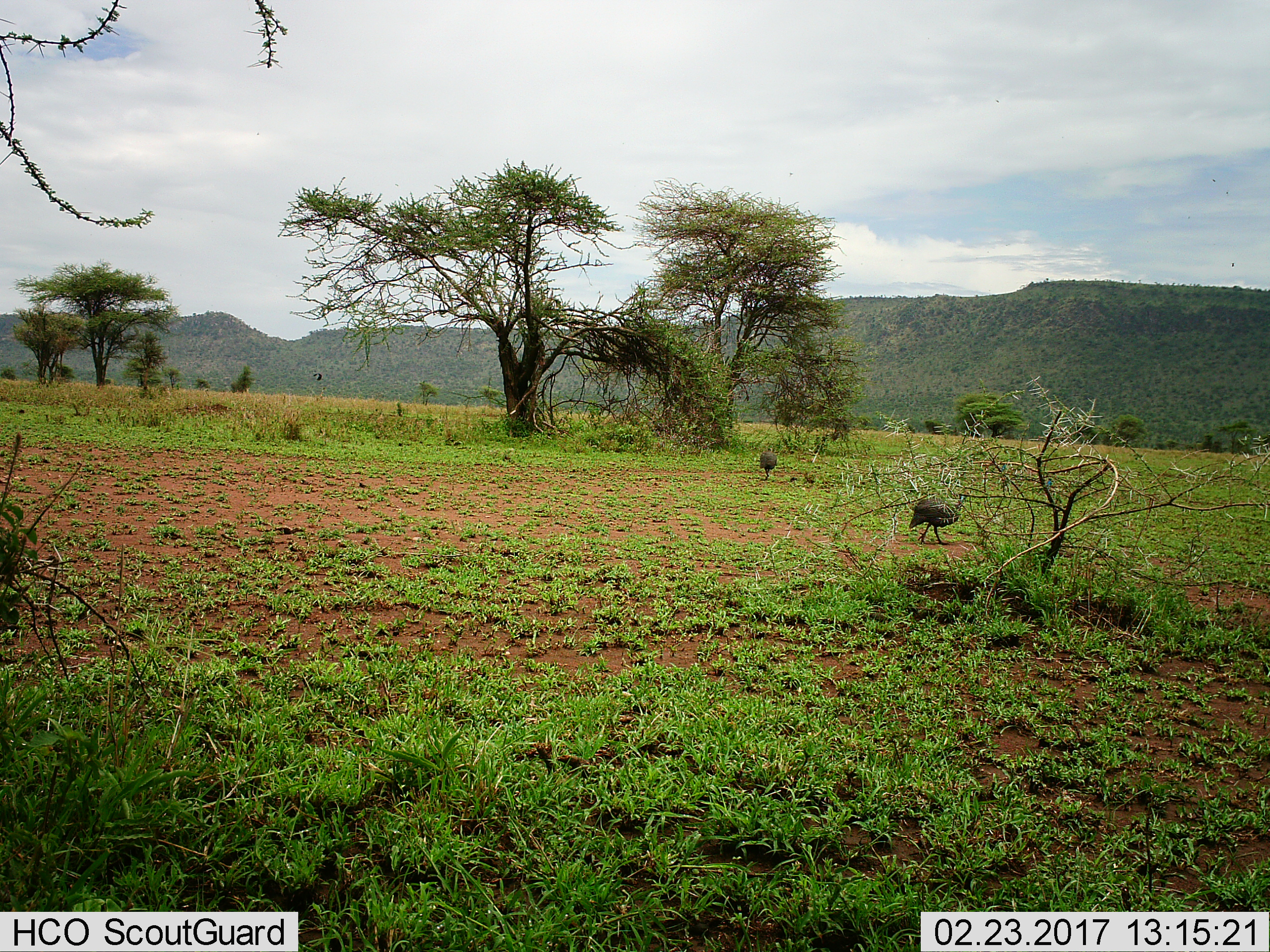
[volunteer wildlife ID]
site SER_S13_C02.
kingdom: Animalia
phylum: Chordata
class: Aves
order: Galliformes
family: Numididae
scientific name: Numididae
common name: guineafowl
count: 2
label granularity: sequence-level